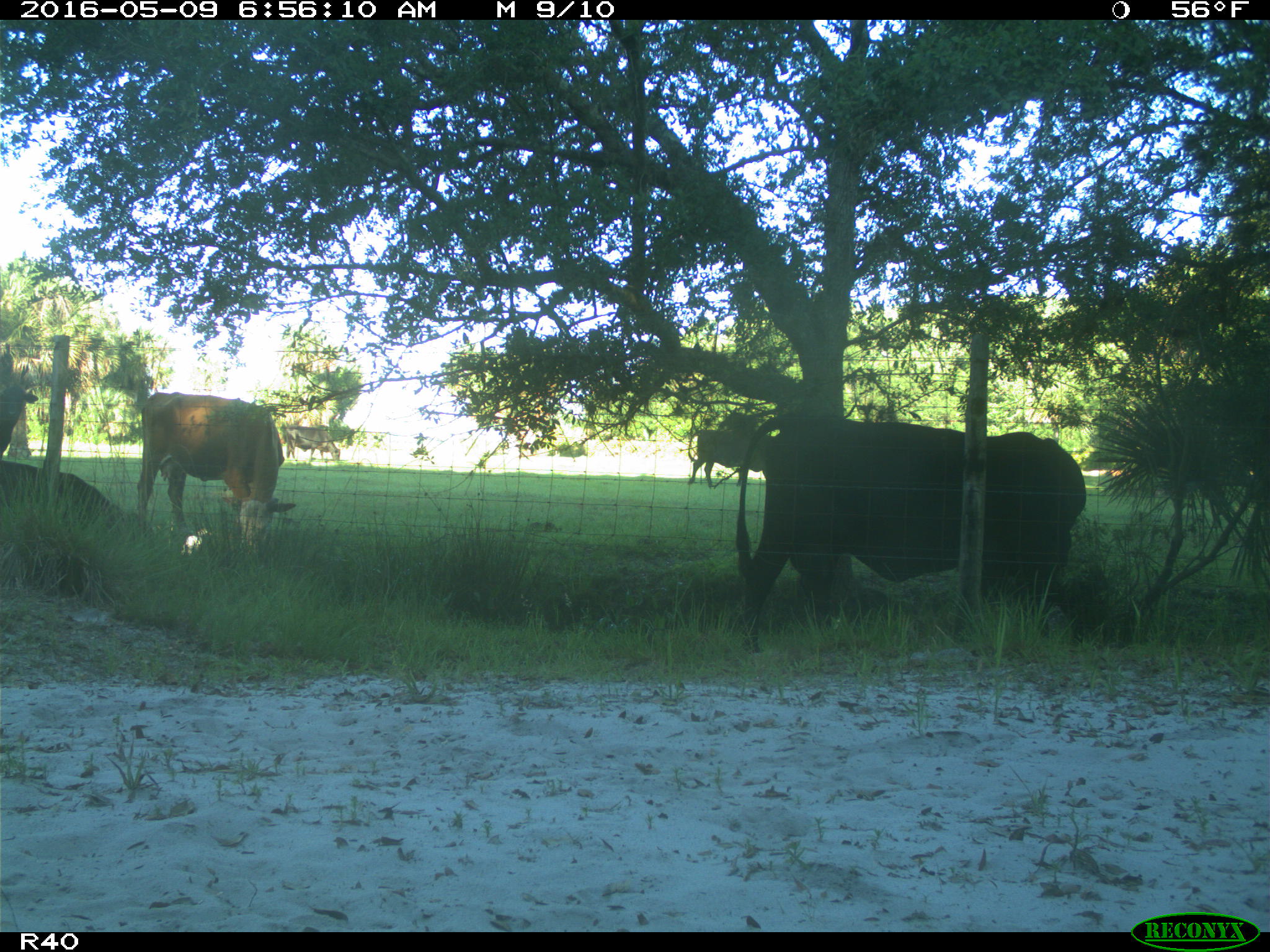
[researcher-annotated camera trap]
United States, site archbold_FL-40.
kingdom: Animalia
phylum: Chordata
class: Mammalia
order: Artiodactyla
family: Bovidae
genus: Bos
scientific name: Bos taurus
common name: domestic cow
Bos taurus (domestic cow).